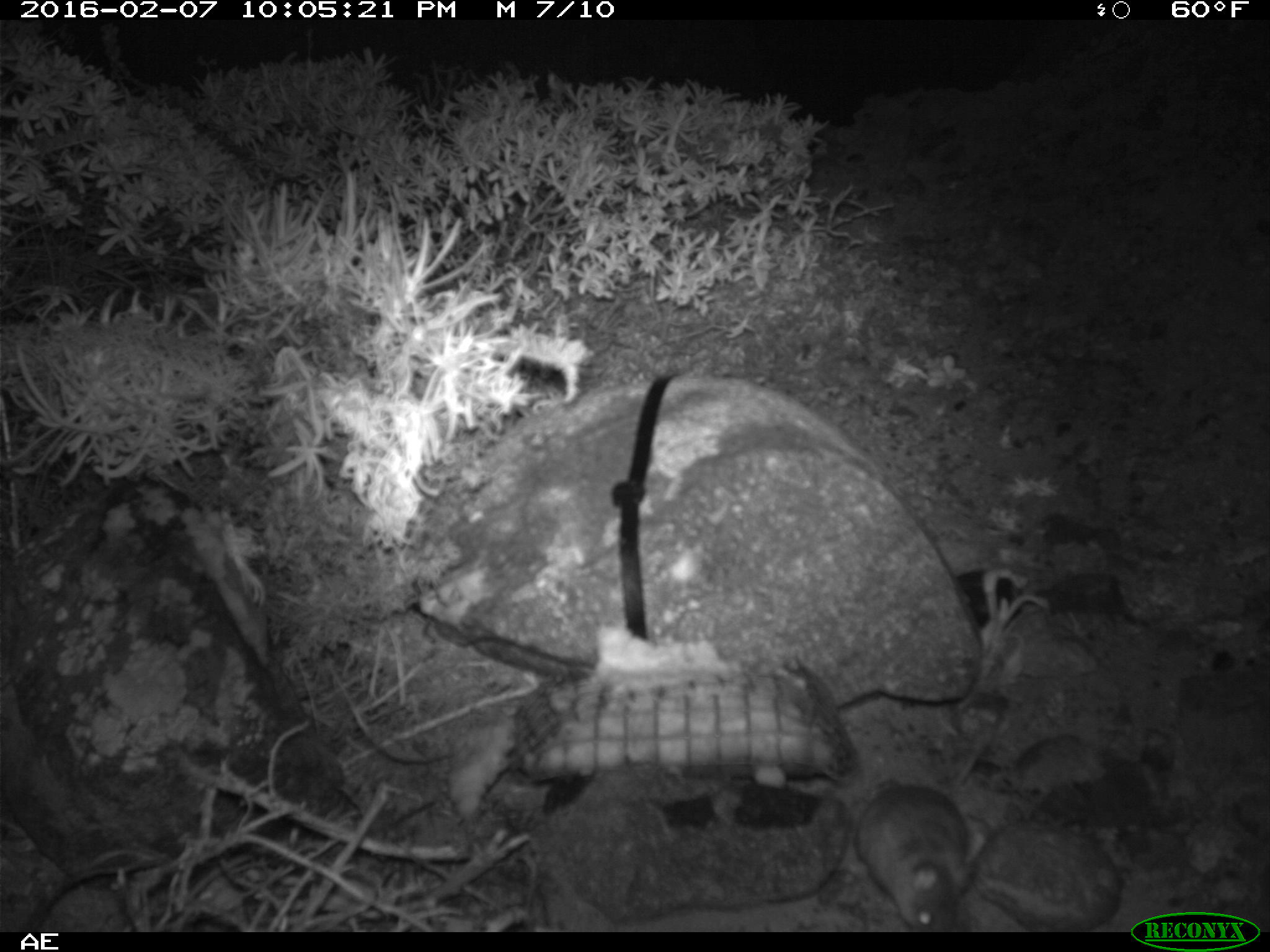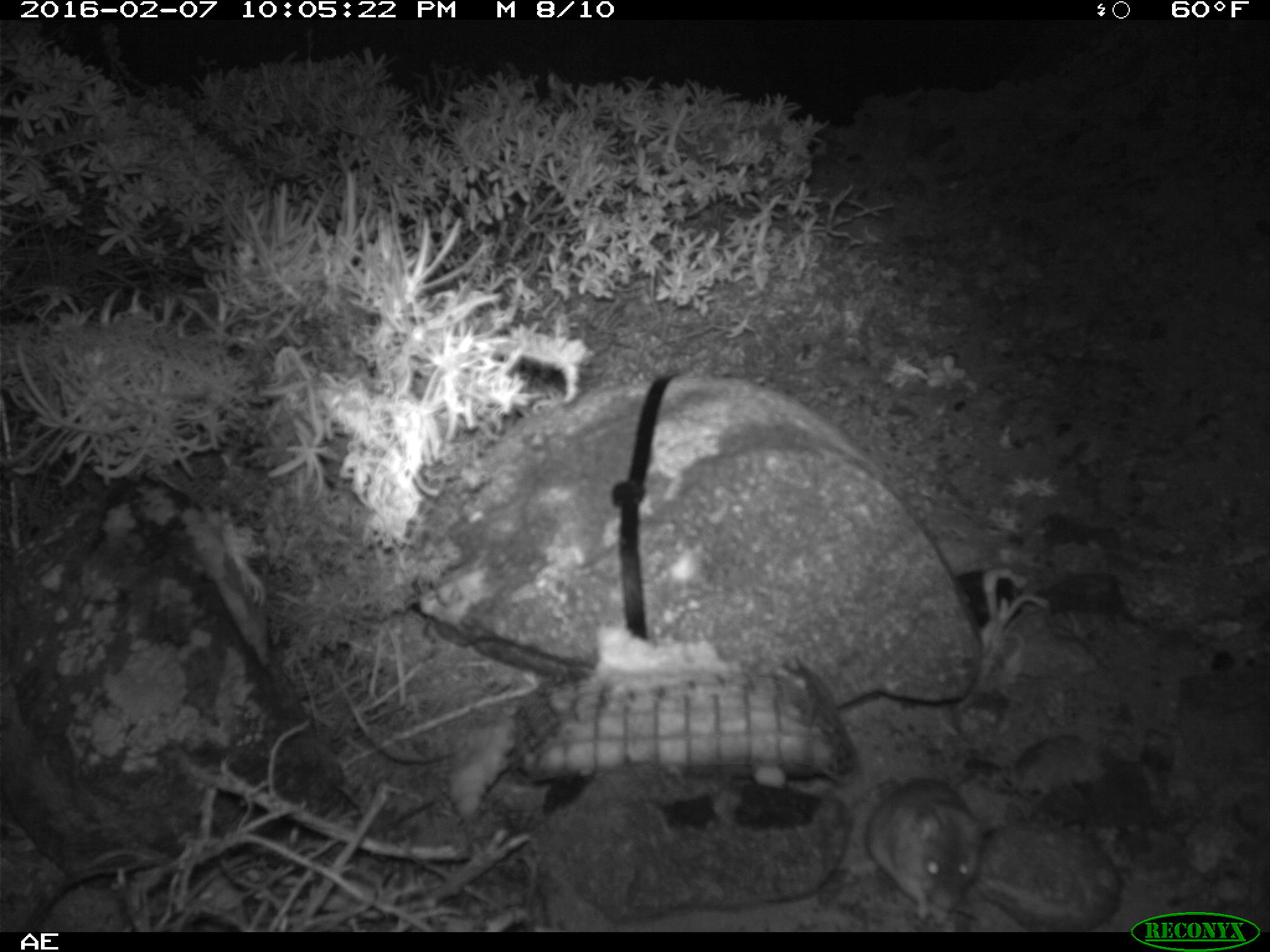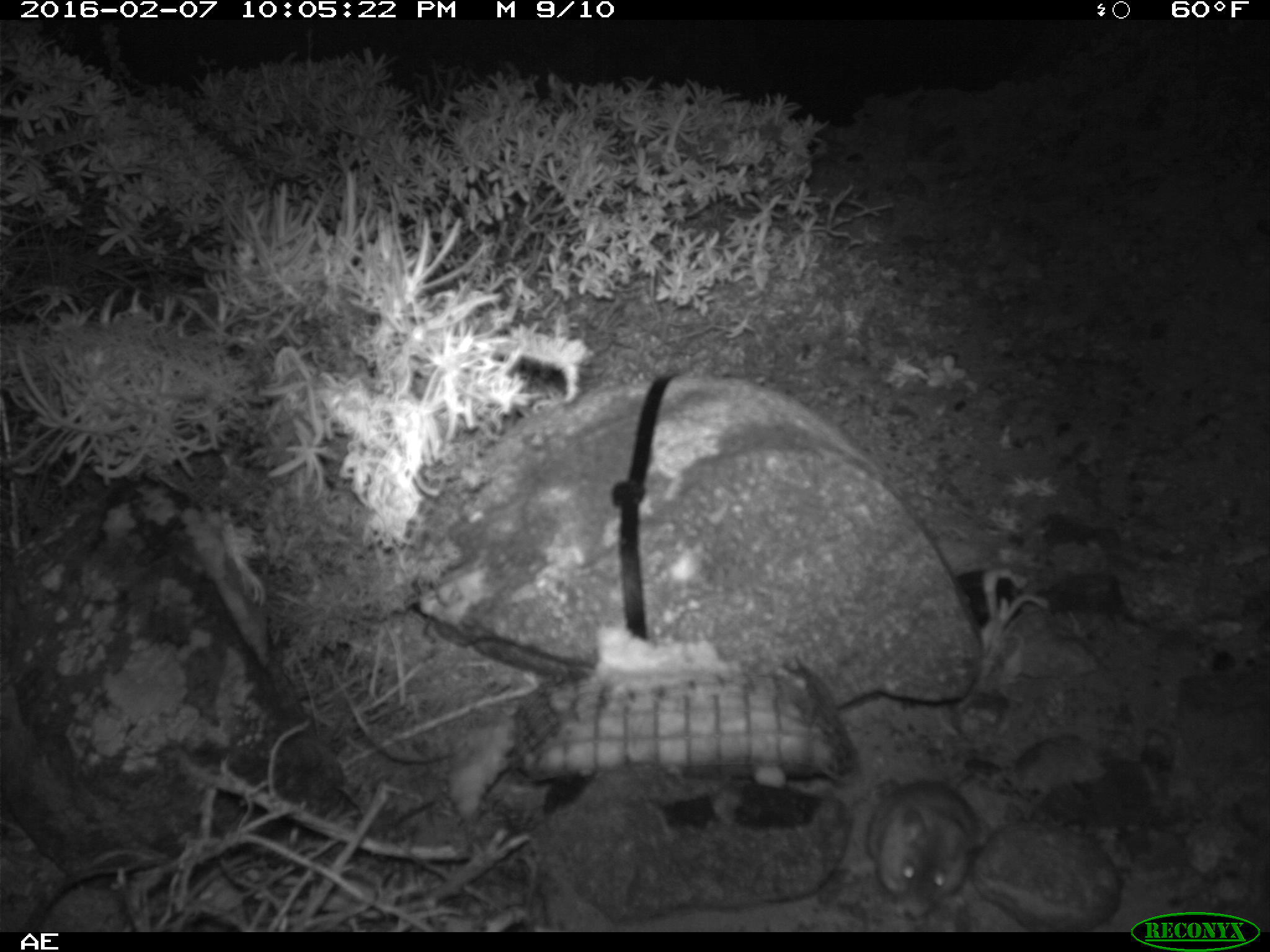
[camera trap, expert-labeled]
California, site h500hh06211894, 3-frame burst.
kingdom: Animalia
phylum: Chordata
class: Mammalia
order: Rodentia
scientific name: Rodentia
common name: rodent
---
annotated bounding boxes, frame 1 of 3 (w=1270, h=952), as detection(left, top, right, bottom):
rodent: detection(851, 726, 1007, 932)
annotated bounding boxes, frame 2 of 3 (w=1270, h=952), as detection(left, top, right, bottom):
rodent: detection(861, 776, 982, 920)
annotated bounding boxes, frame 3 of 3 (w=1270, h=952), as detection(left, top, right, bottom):
rodent: detection(864, 780, 984, 922)